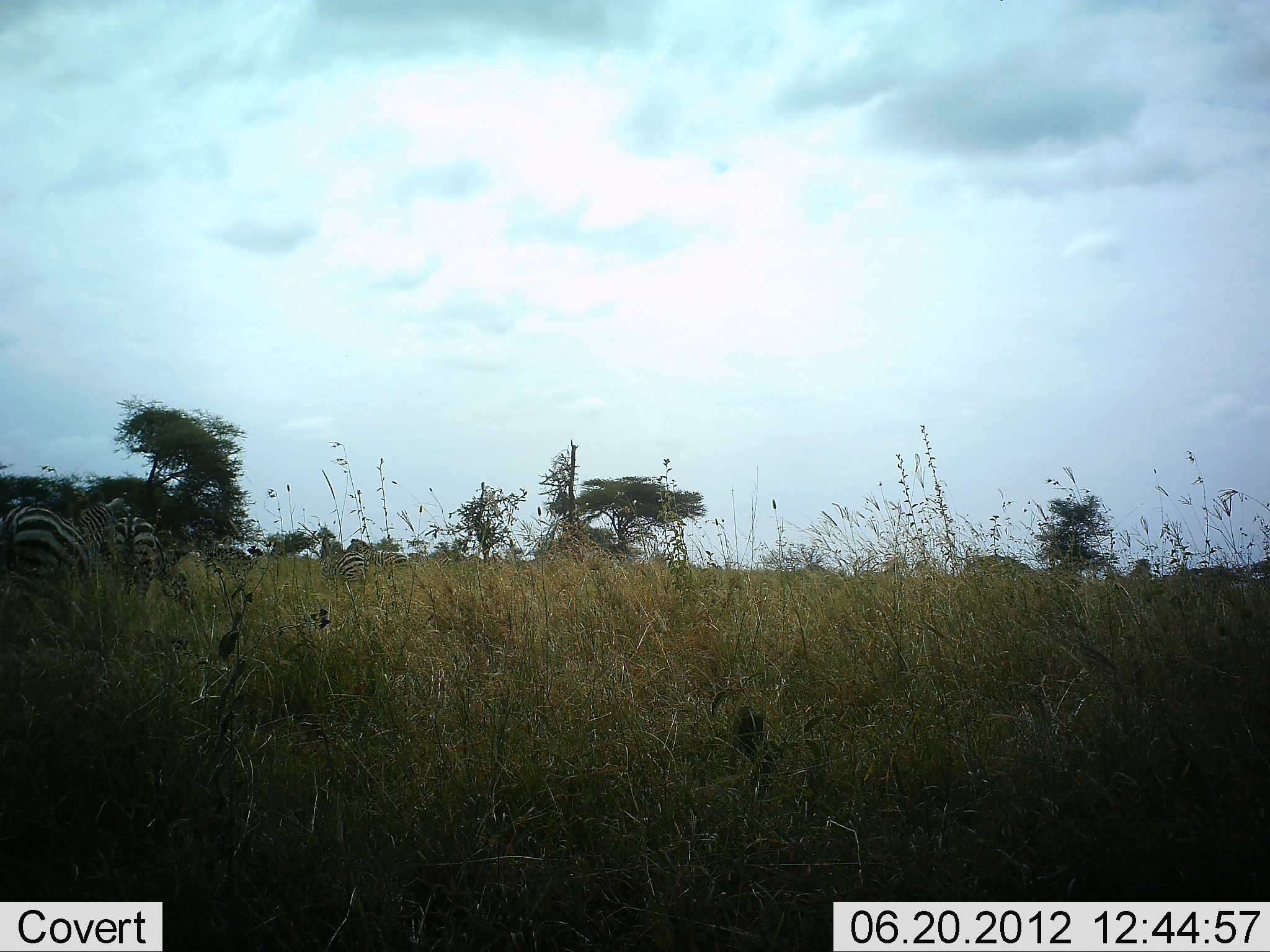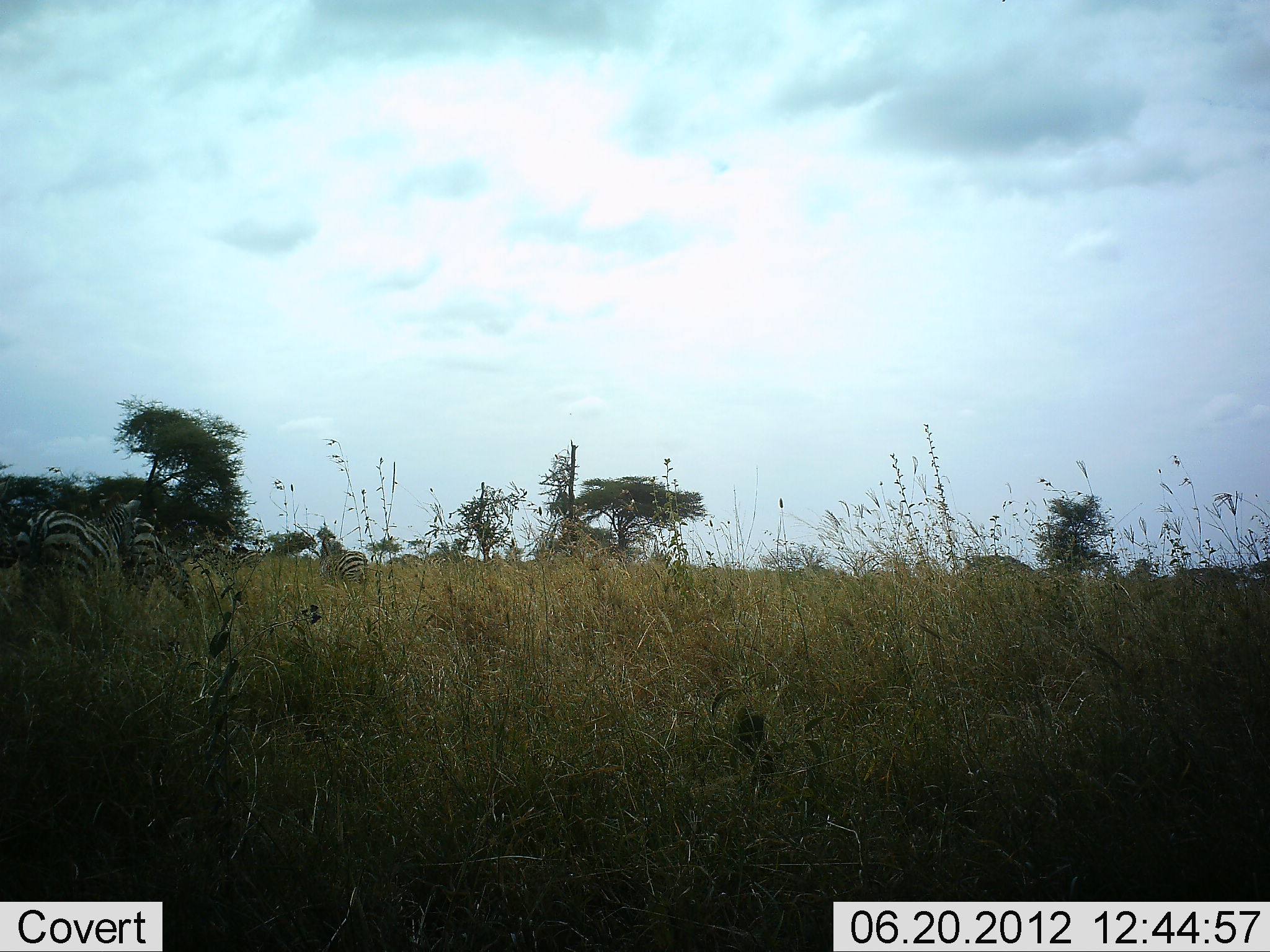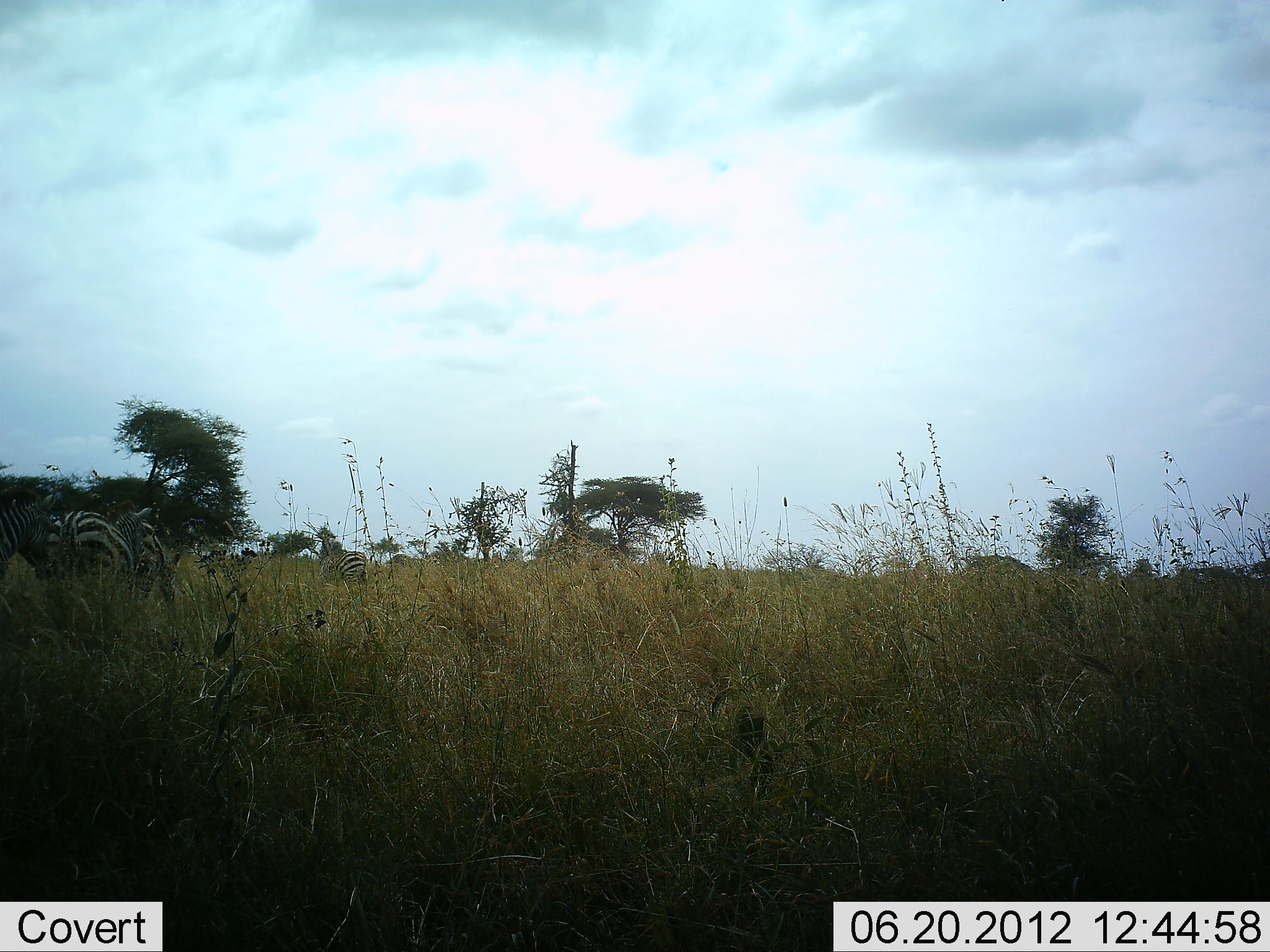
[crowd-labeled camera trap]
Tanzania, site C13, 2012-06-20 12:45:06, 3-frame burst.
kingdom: Animalia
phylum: Chordata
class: Mammalia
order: Perissodactyla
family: Equidae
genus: Equus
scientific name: Equus quagga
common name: plains zebra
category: zebra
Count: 4.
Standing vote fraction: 70%.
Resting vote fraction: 0%.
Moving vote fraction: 50%.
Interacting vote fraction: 0%.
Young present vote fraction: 0%.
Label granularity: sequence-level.